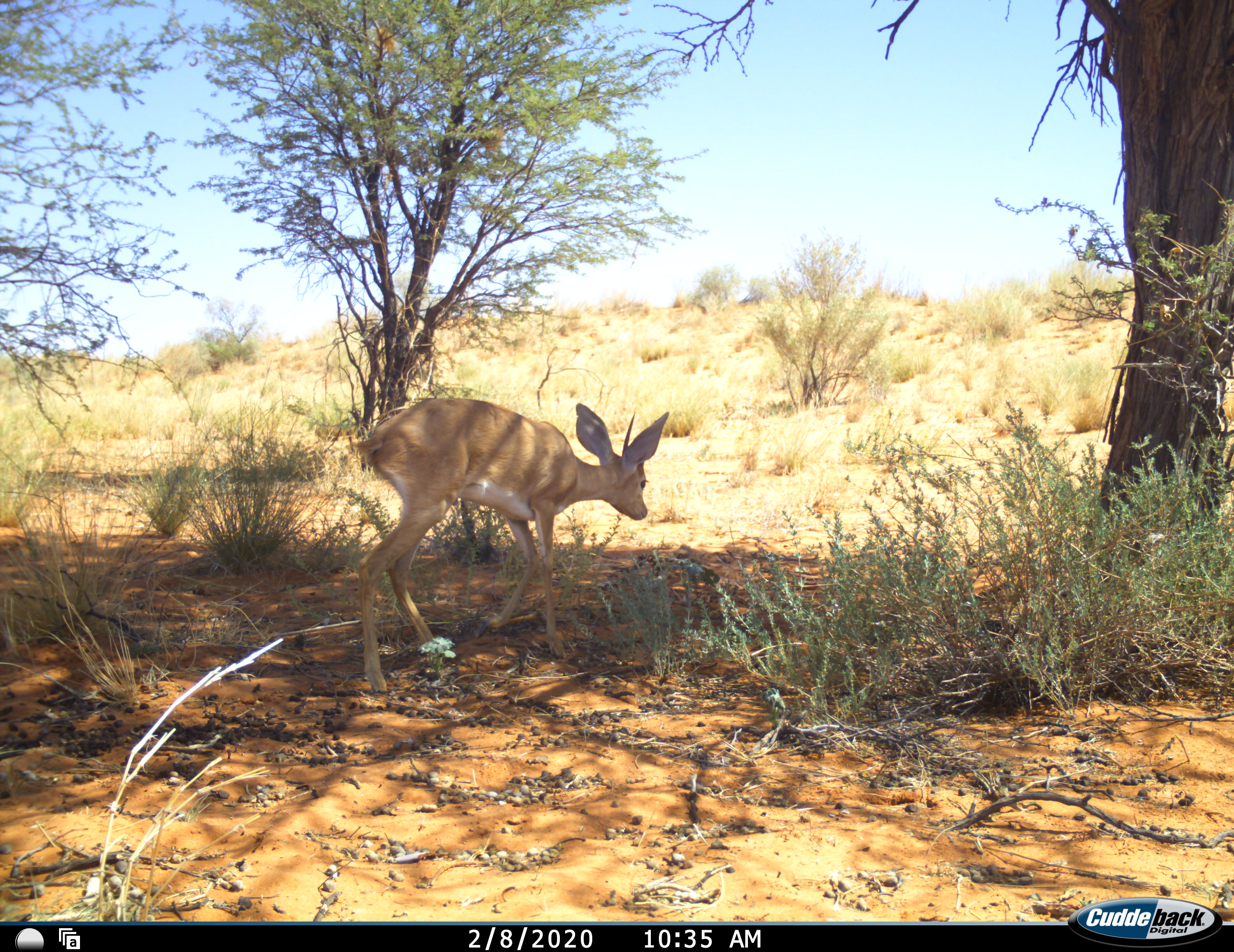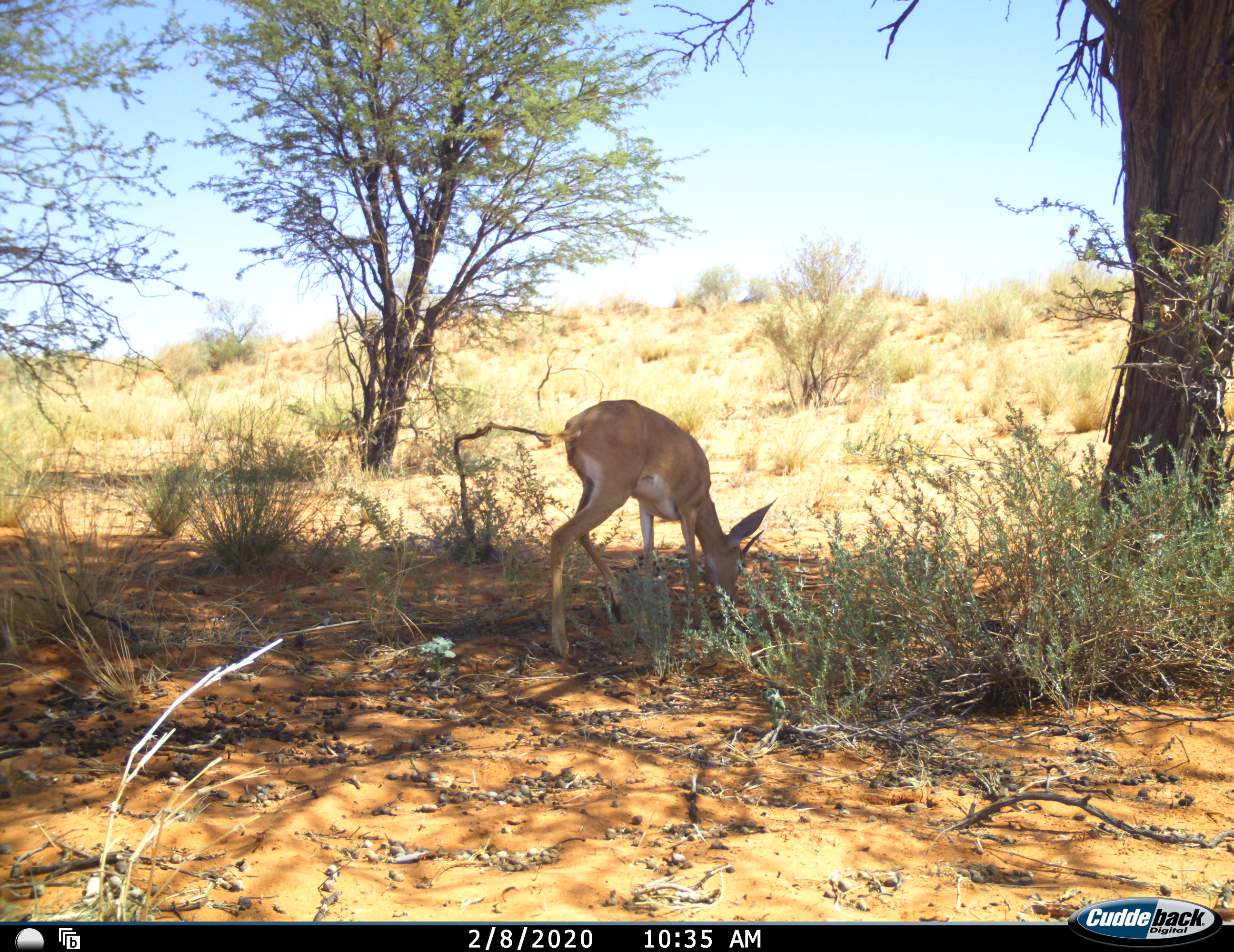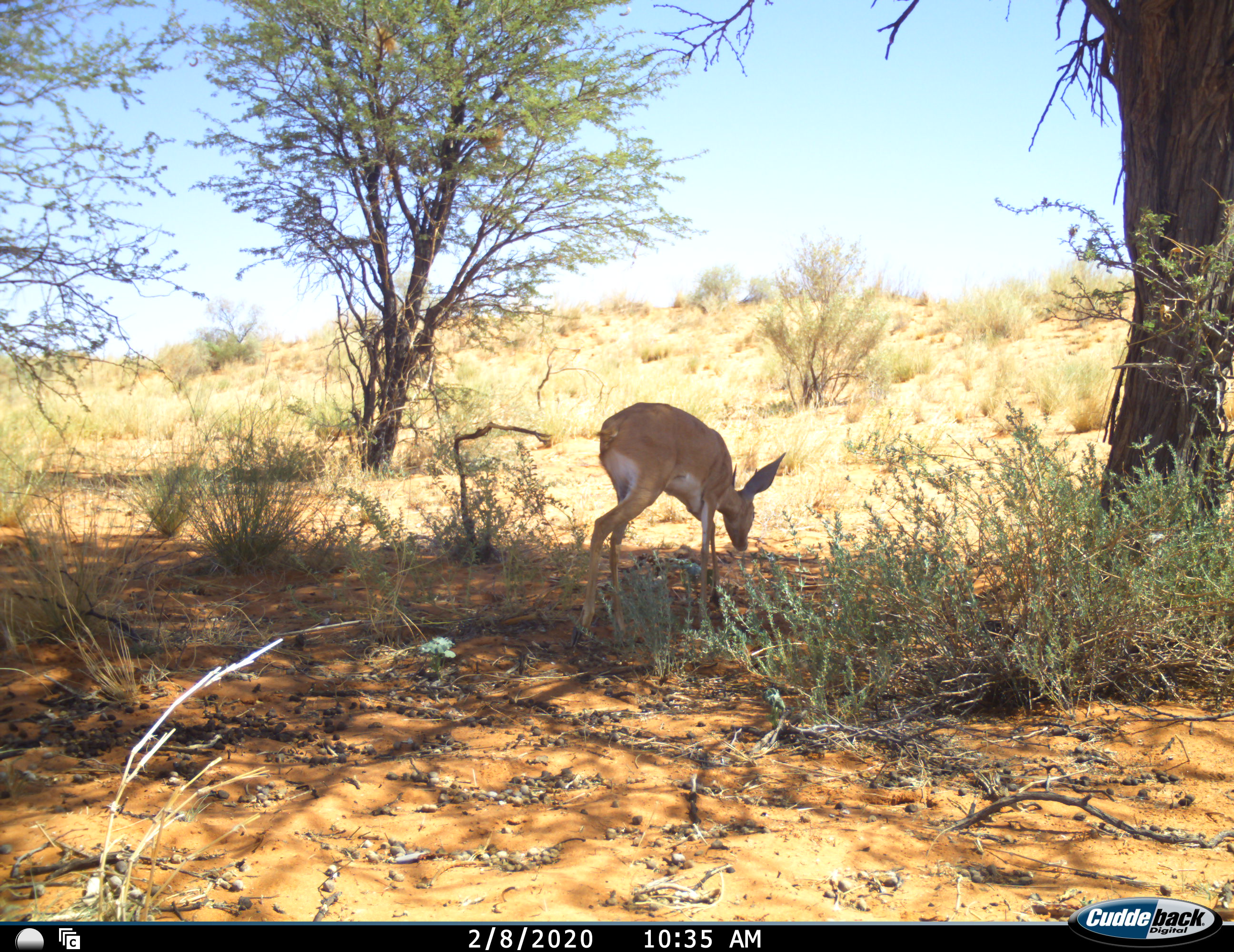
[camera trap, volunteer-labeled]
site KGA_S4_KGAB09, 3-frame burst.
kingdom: Animalia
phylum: Chordata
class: Mammalia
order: Artiodactyla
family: Bovidae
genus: Raphicerus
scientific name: Raphicerus campestris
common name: steenbok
Steenbok (Raphicerus campestris), count 1. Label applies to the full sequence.